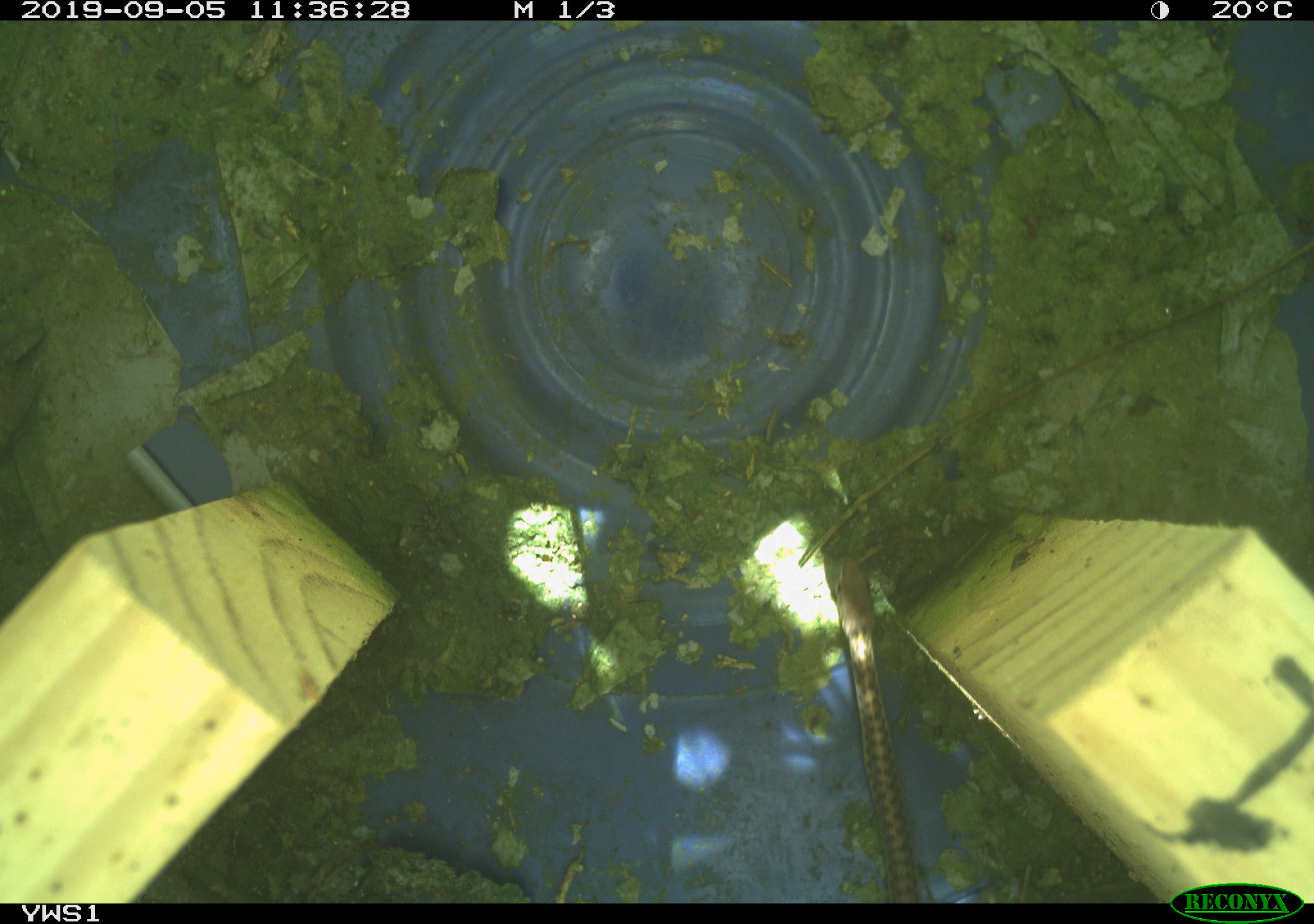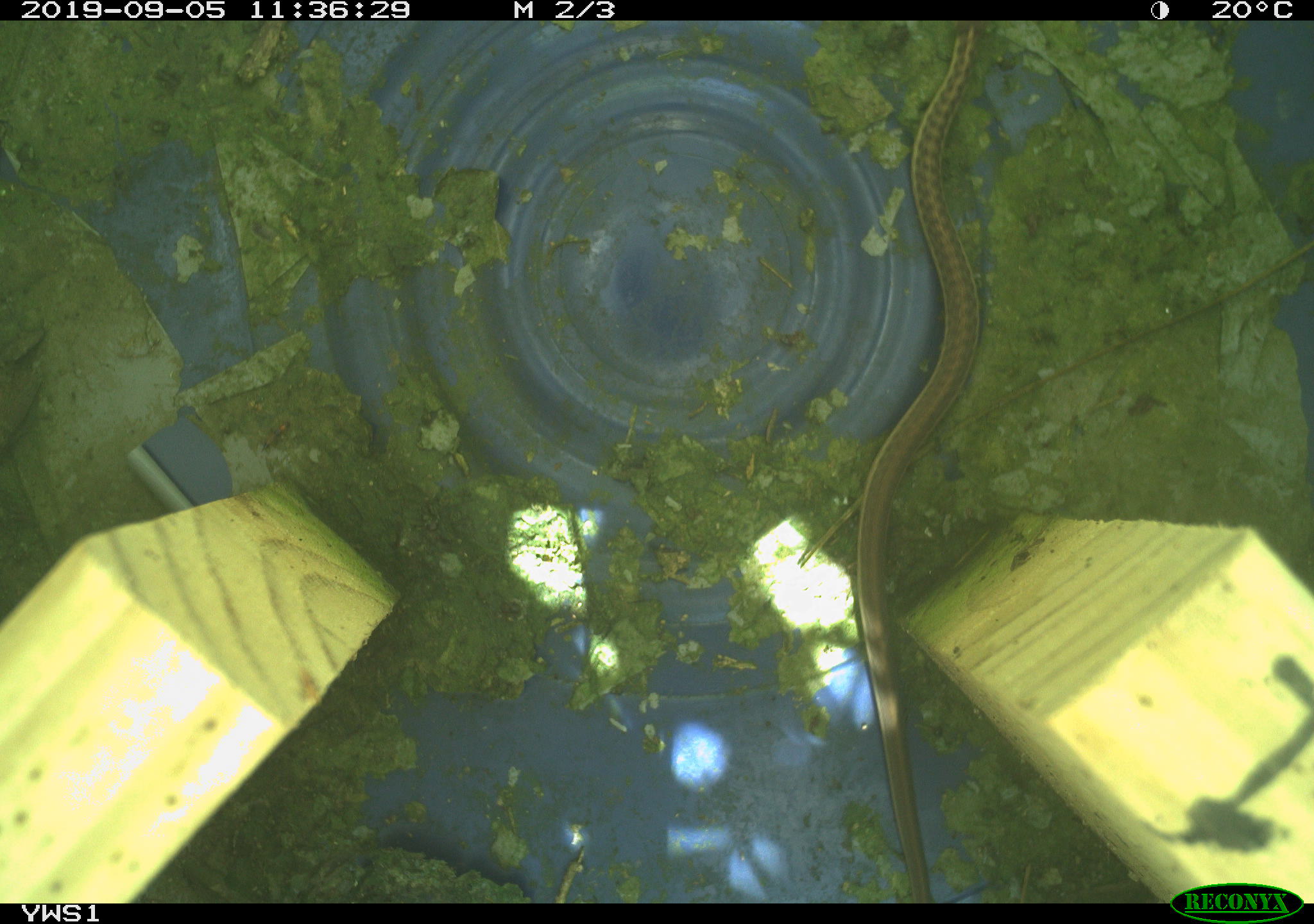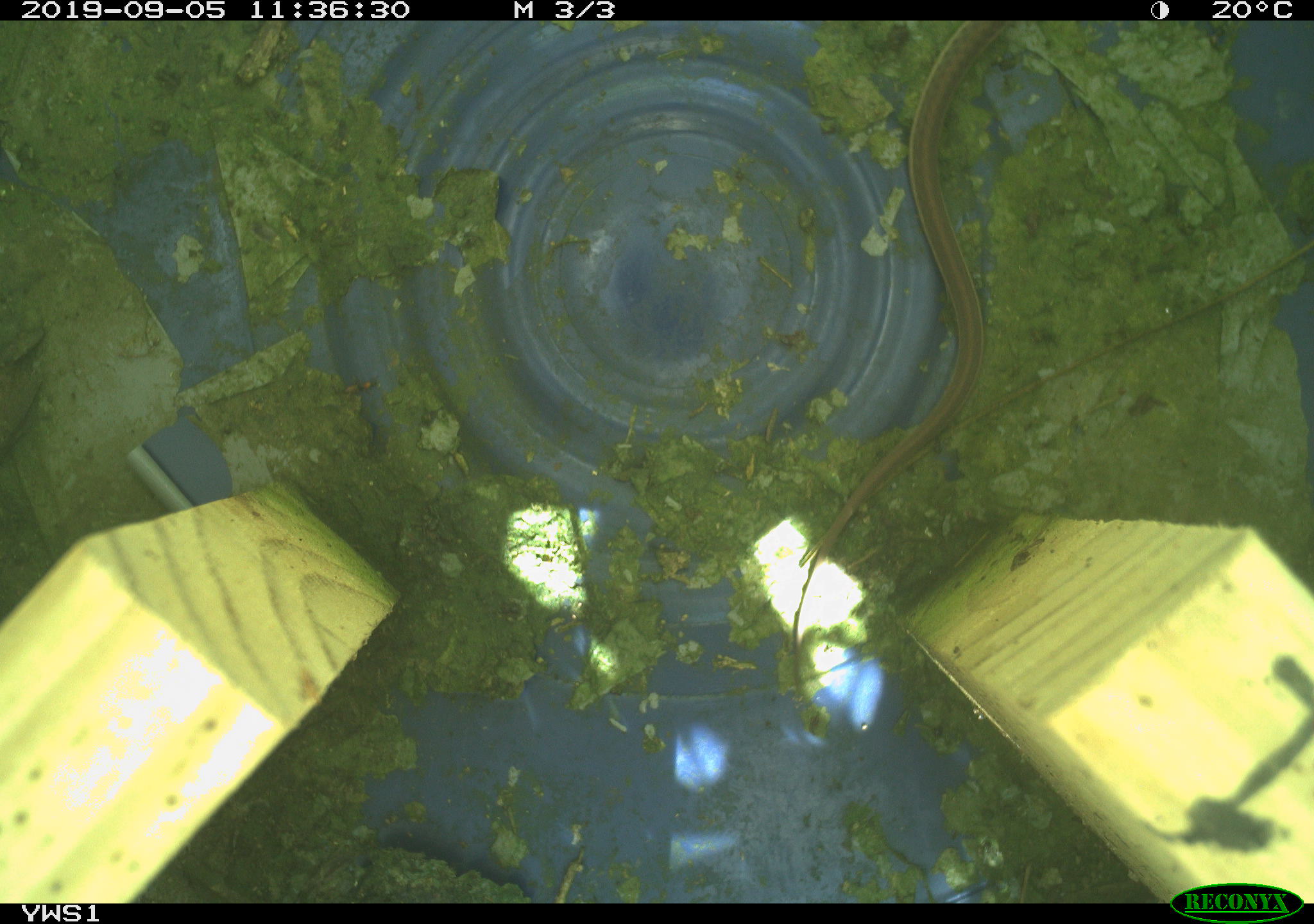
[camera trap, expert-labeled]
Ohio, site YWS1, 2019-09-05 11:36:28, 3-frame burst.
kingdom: Animalia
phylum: Chordata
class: Reptilia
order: Squamata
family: Colubridae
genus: Thamnophis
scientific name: Thamnophis sirtalis sirtalis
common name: eastern gartersnake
Eastern gartersnake (Thamnophis sirtalis sirtalis).